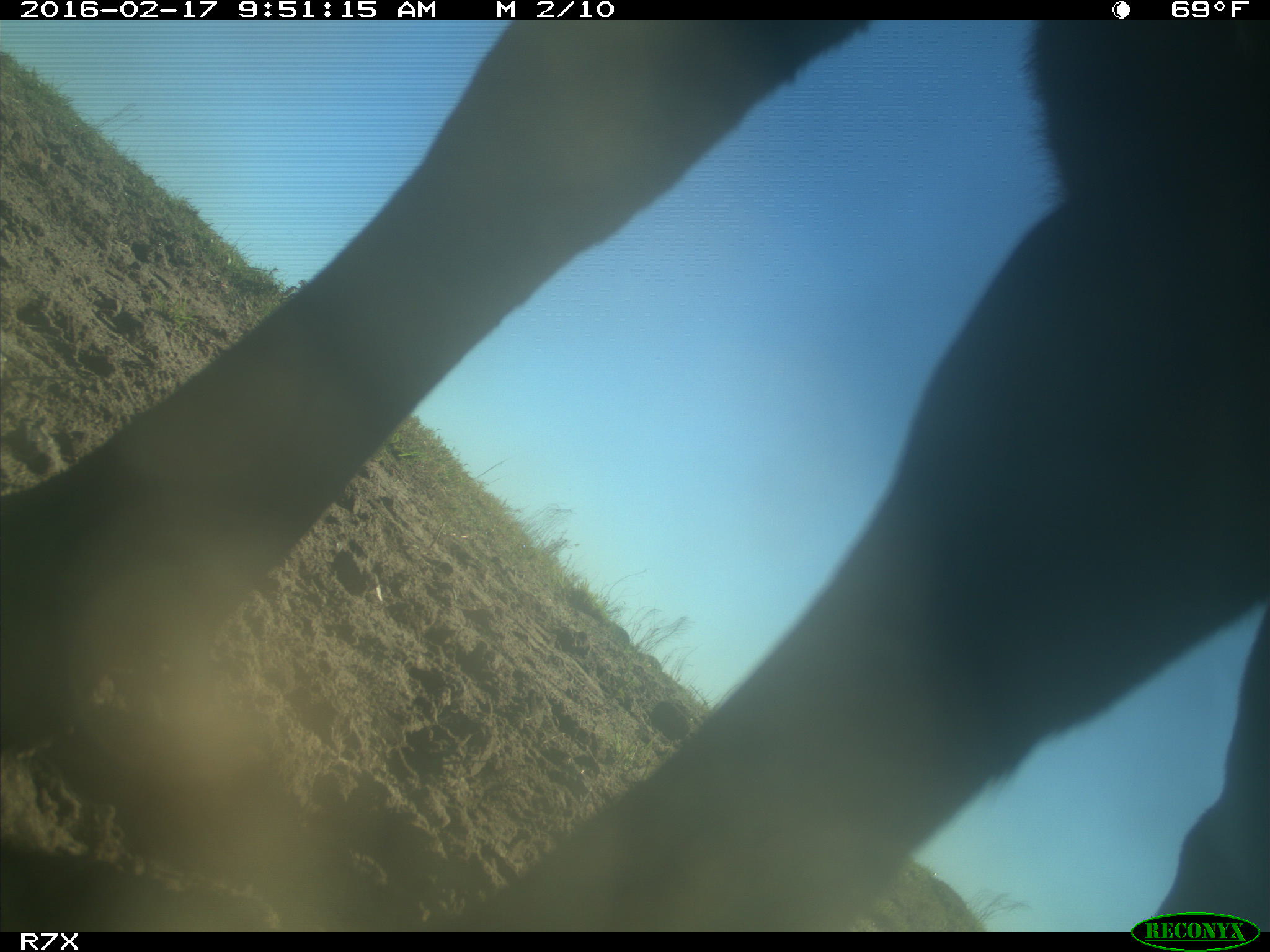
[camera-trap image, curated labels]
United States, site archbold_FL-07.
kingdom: Animalia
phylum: Chordata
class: Mammalia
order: Artiodactyla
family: Bovidae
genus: Bos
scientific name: Bos taurus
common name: domestic cow